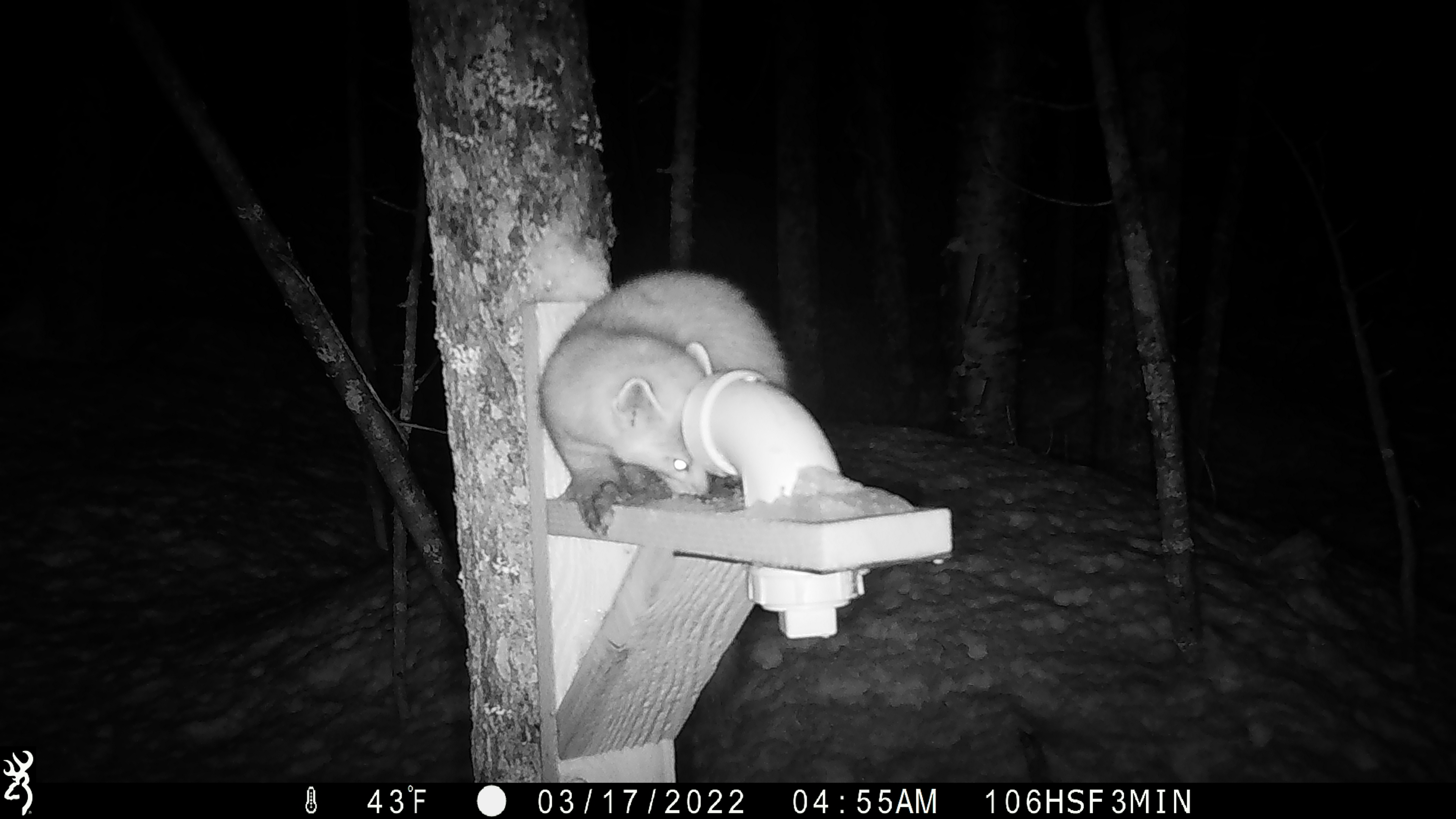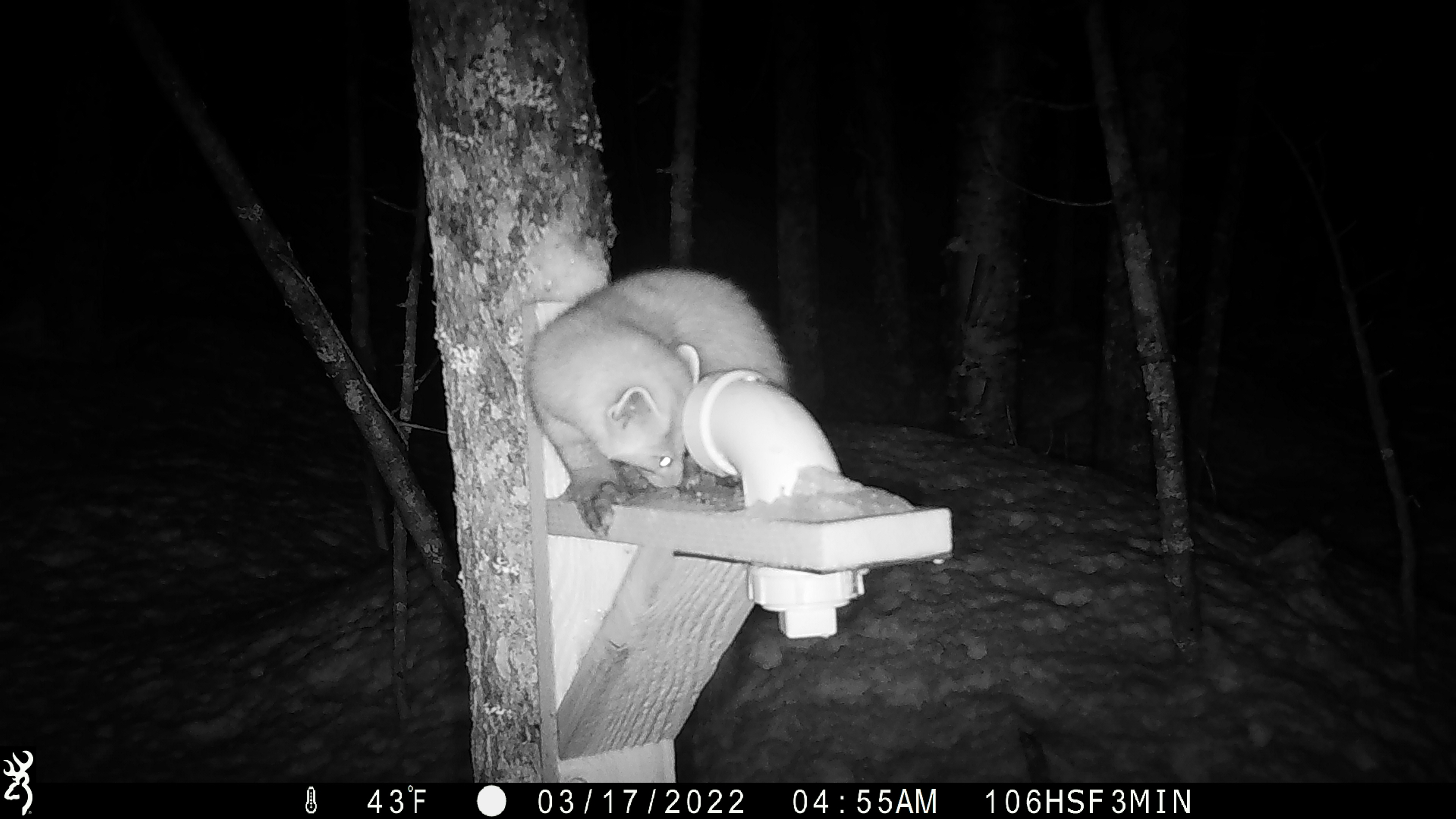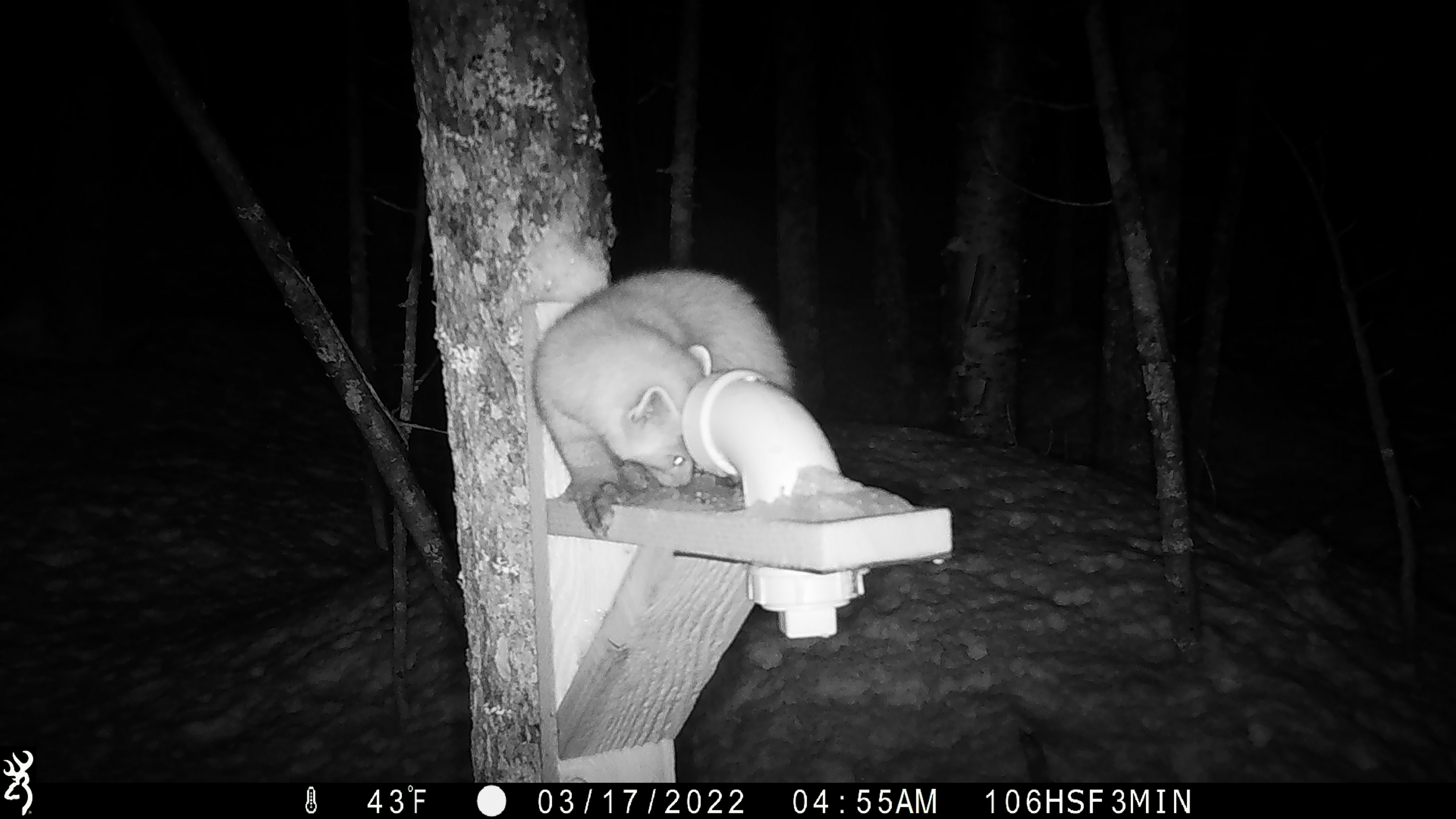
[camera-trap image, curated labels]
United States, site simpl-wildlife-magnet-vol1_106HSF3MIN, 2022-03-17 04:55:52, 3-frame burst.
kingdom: Animalia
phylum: Chordata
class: Mammalia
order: Carnivora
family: Mustelidae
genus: Martes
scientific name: Martes americana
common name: american marten